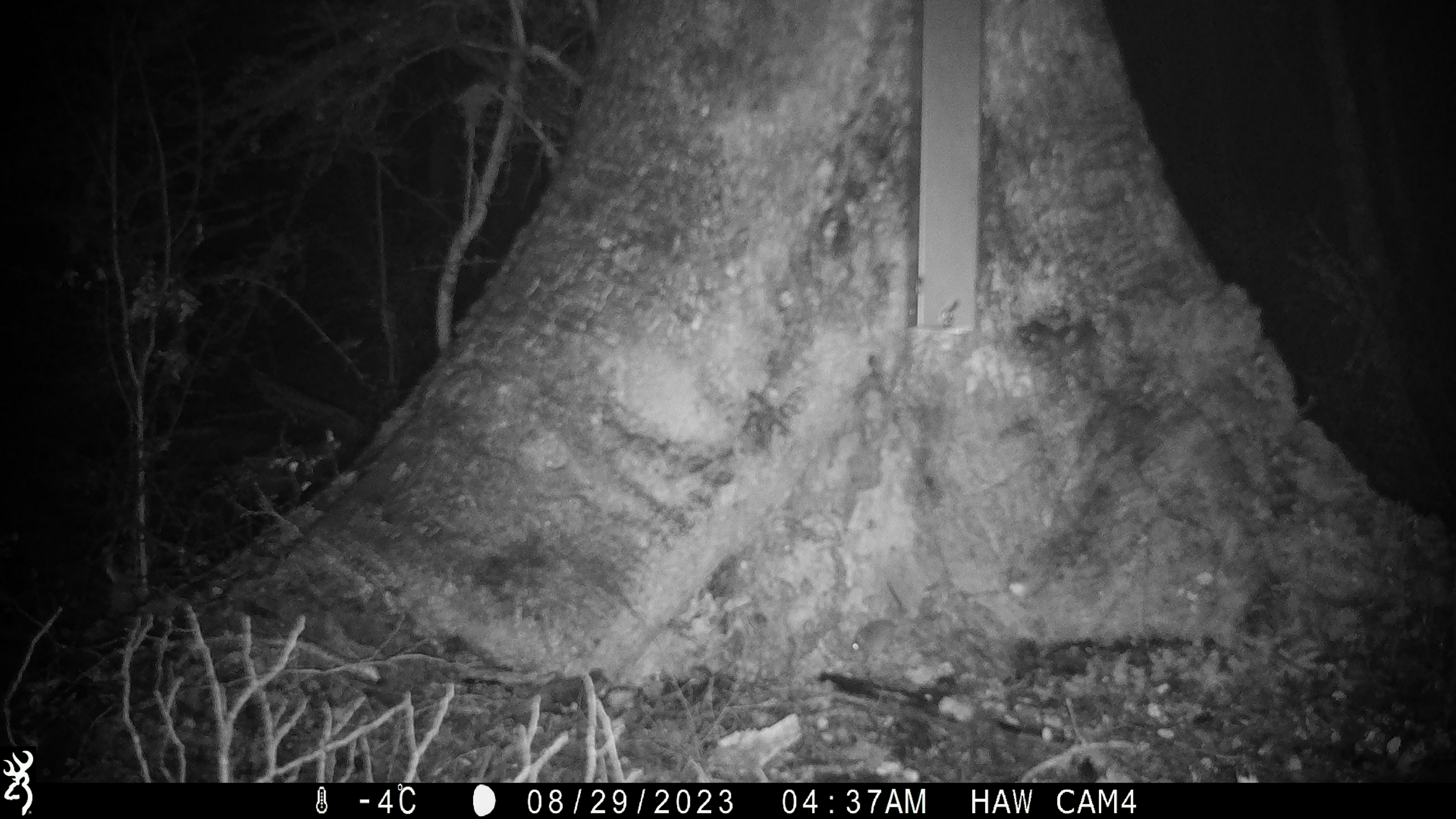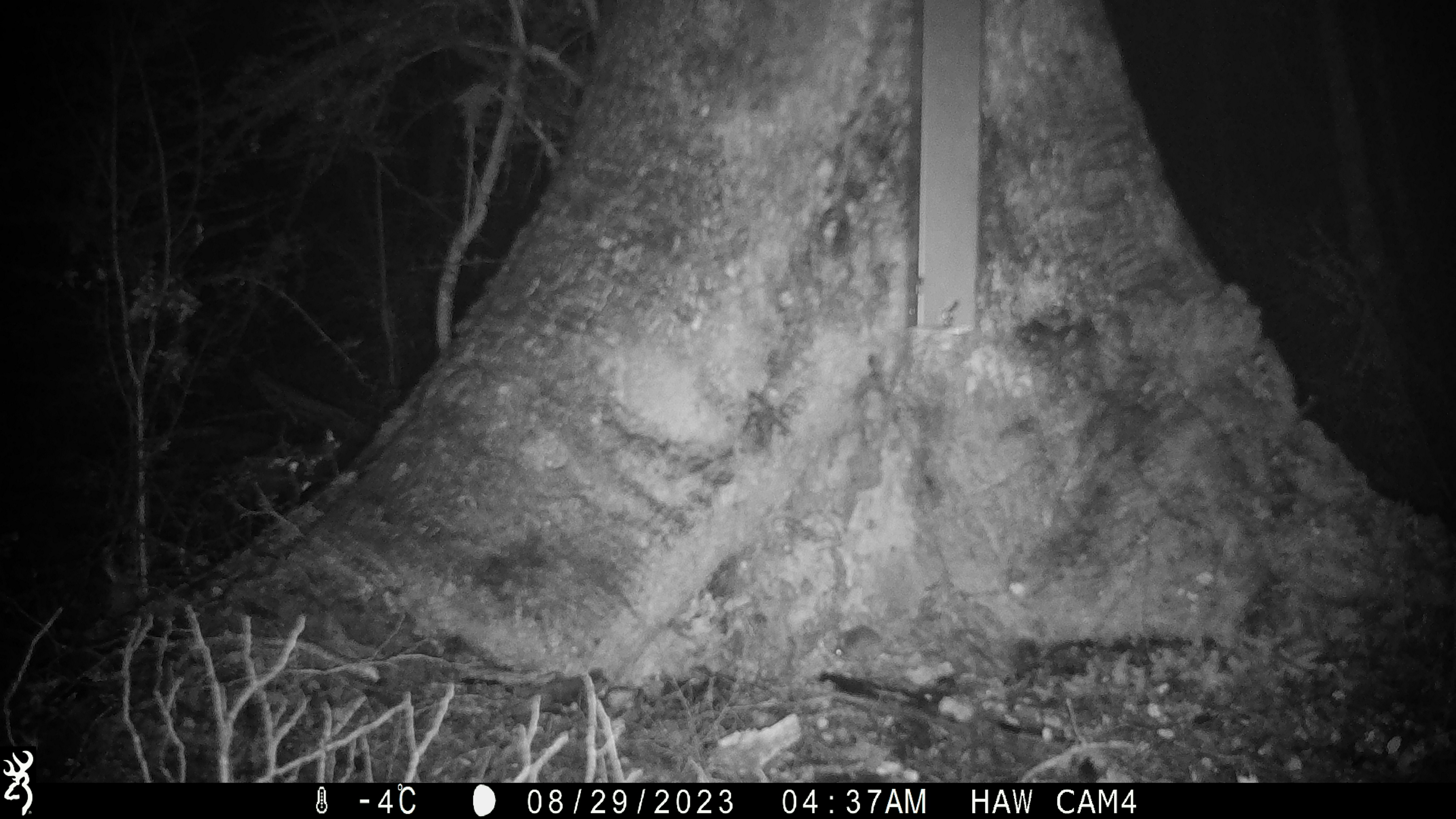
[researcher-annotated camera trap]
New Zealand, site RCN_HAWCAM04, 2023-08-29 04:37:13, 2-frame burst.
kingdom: Animalia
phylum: Chordata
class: Mammalia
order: Rodentia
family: Muridae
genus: Mus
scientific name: Mus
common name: mouse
Mouse (Mus).